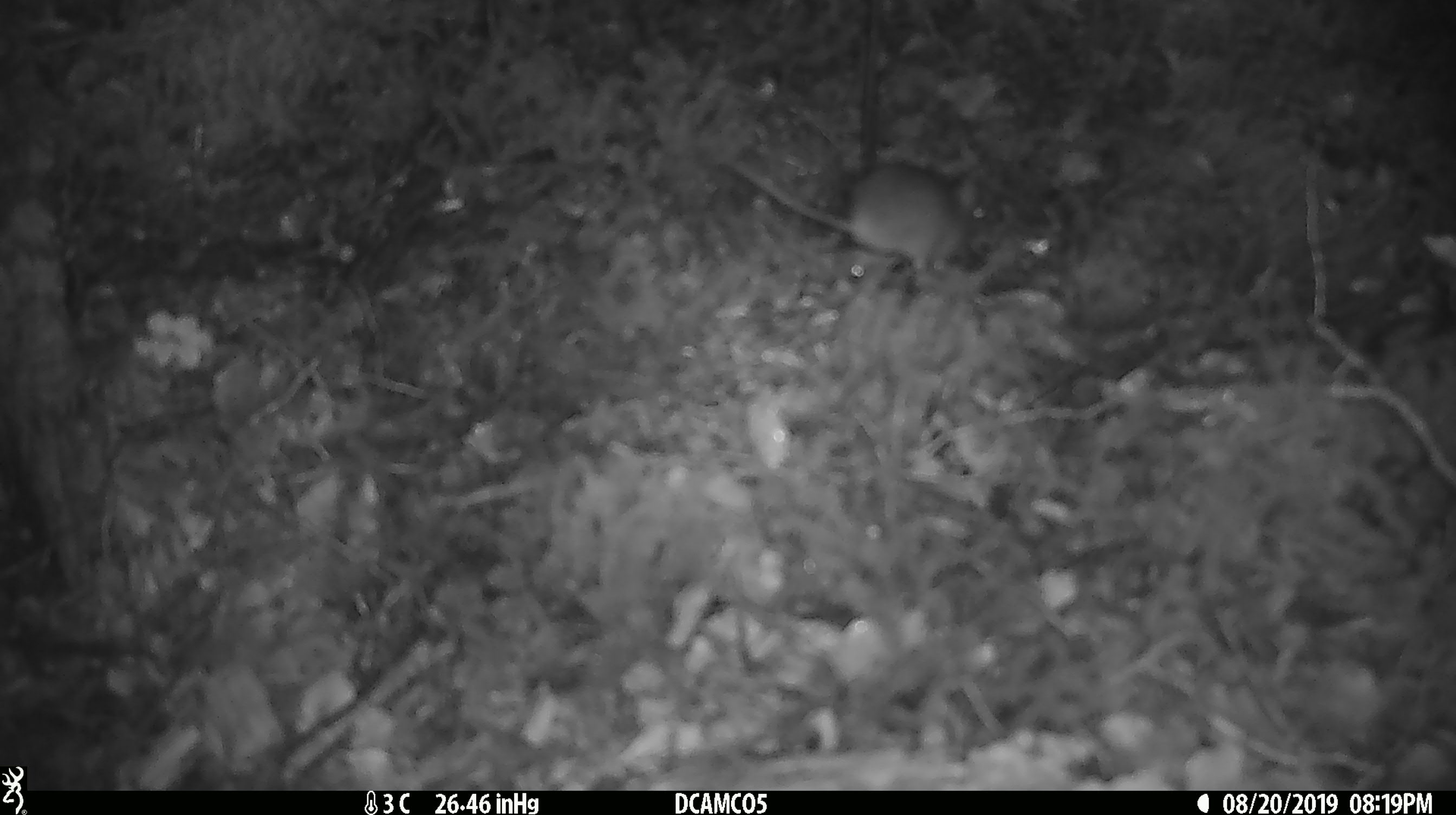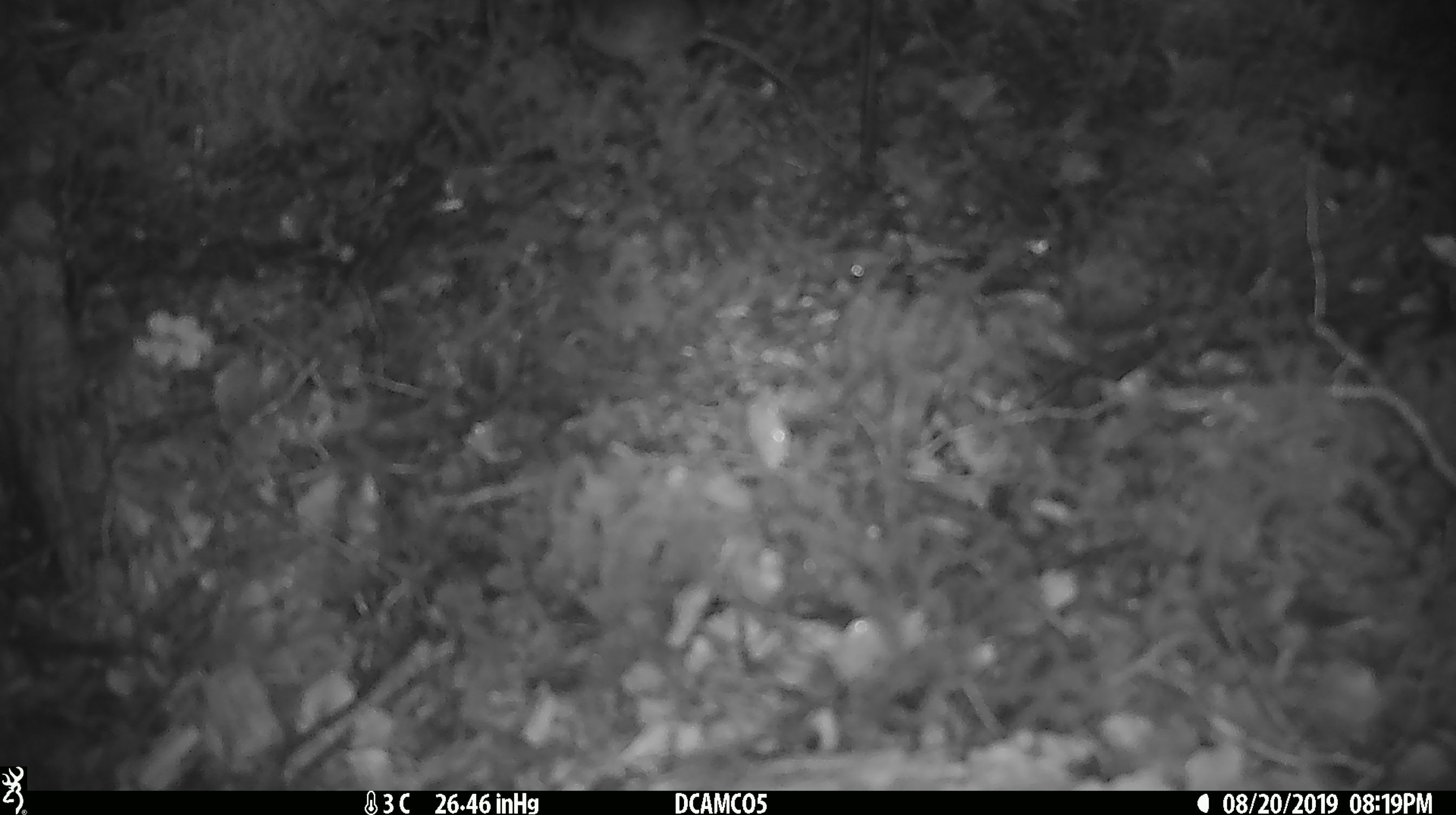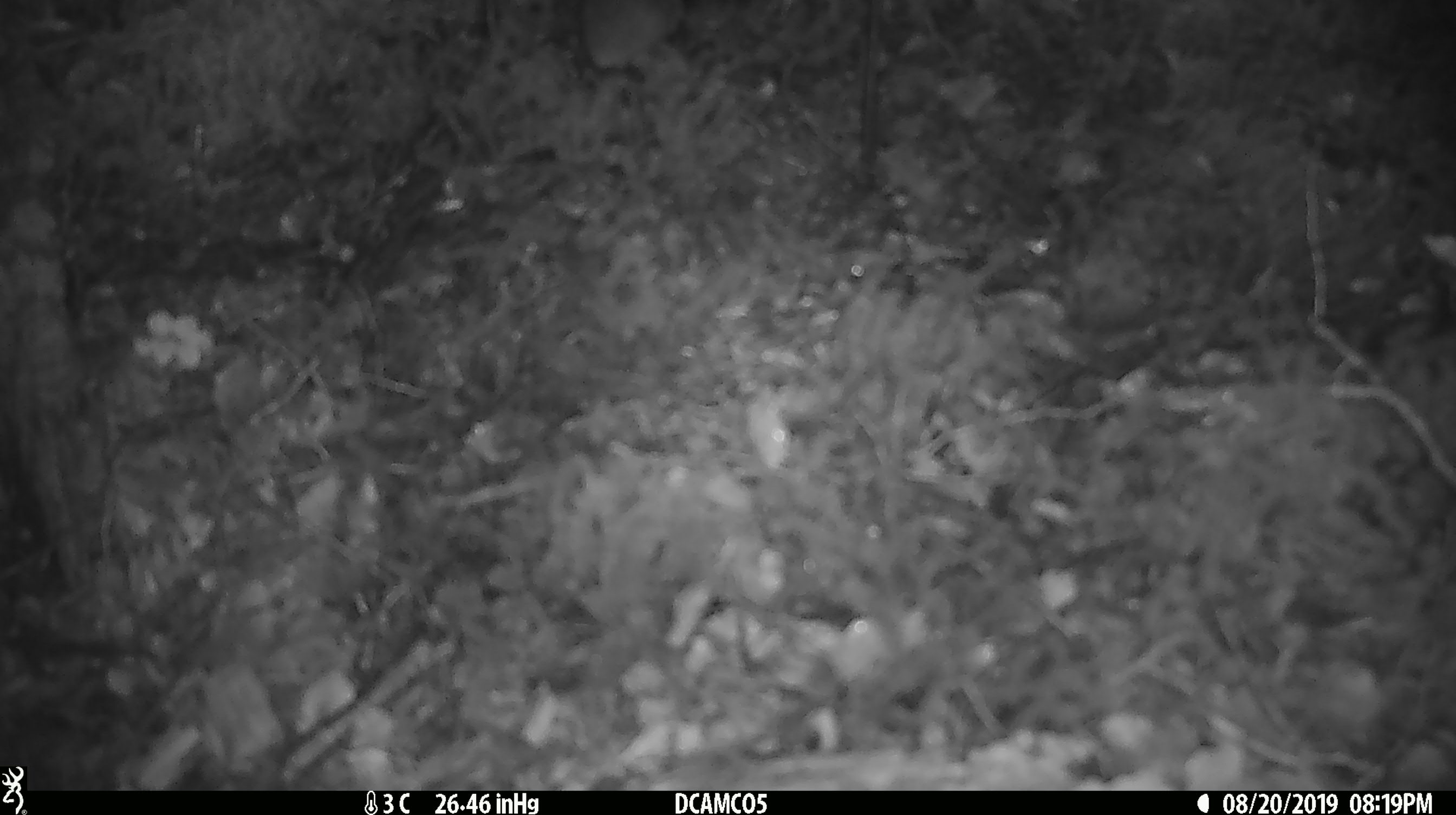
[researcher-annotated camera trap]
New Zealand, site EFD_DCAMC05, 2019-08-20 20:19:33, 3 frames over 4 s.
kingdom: Animalia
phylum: Chordata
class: Mammalia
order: Rodentia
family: Muridae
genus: Mus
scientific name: Mus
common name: mouse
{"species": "mouse (Mus)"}